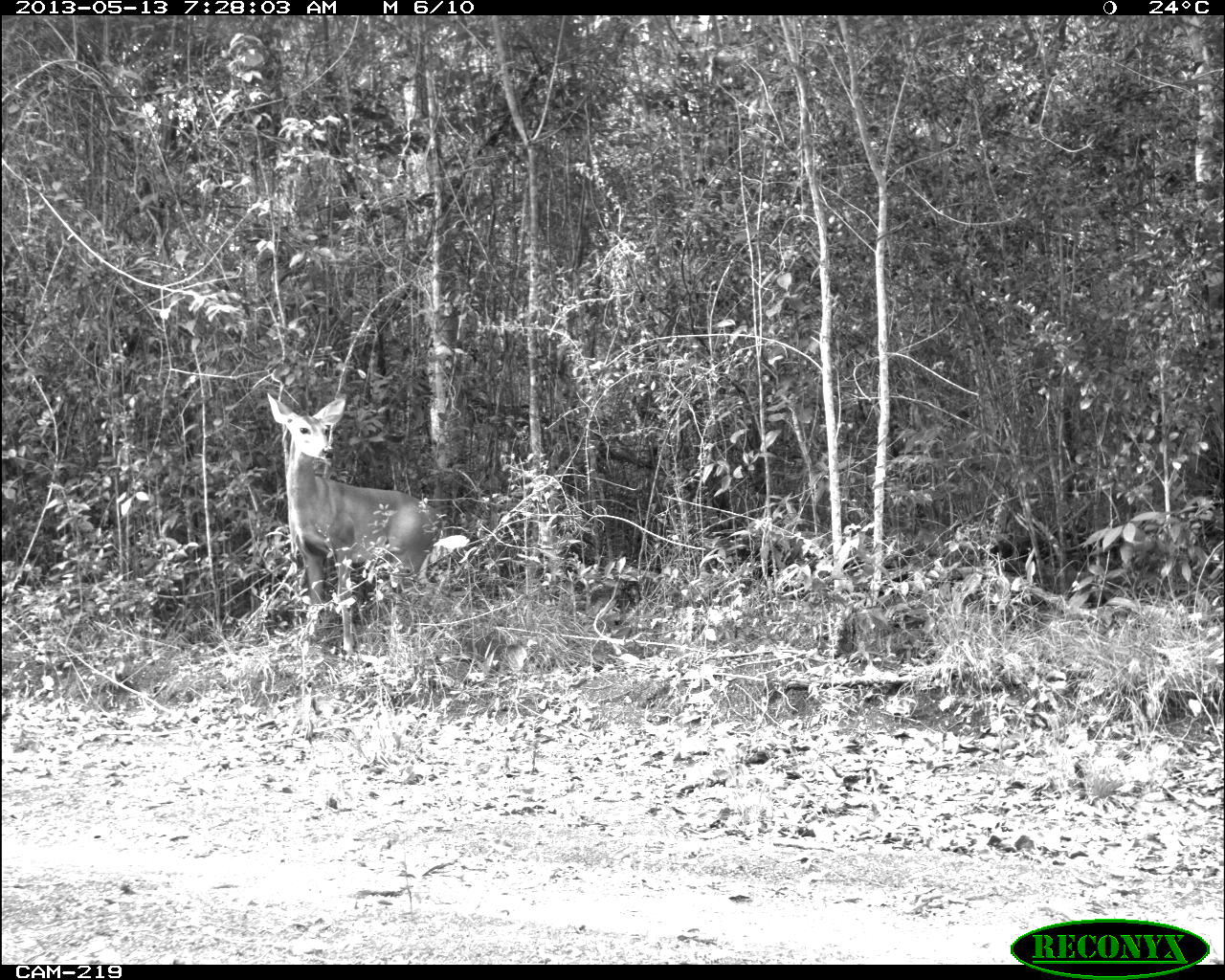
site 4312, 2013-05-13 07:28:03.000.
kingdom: Animalia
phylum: Chordata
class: Mammalia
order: Artiodactyla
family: Cervidae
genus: Odocoileus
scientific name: Odocoileus virginianus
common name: white-tailed deer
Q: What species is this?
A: Odocoileus virginianus (white-tailed deer).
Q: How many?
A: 1.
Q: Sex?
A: Female.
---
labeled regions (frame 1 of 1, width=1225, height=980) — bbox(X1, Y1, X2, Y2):
odocoileus virginianus: bbox(265, 391, 444, 657)